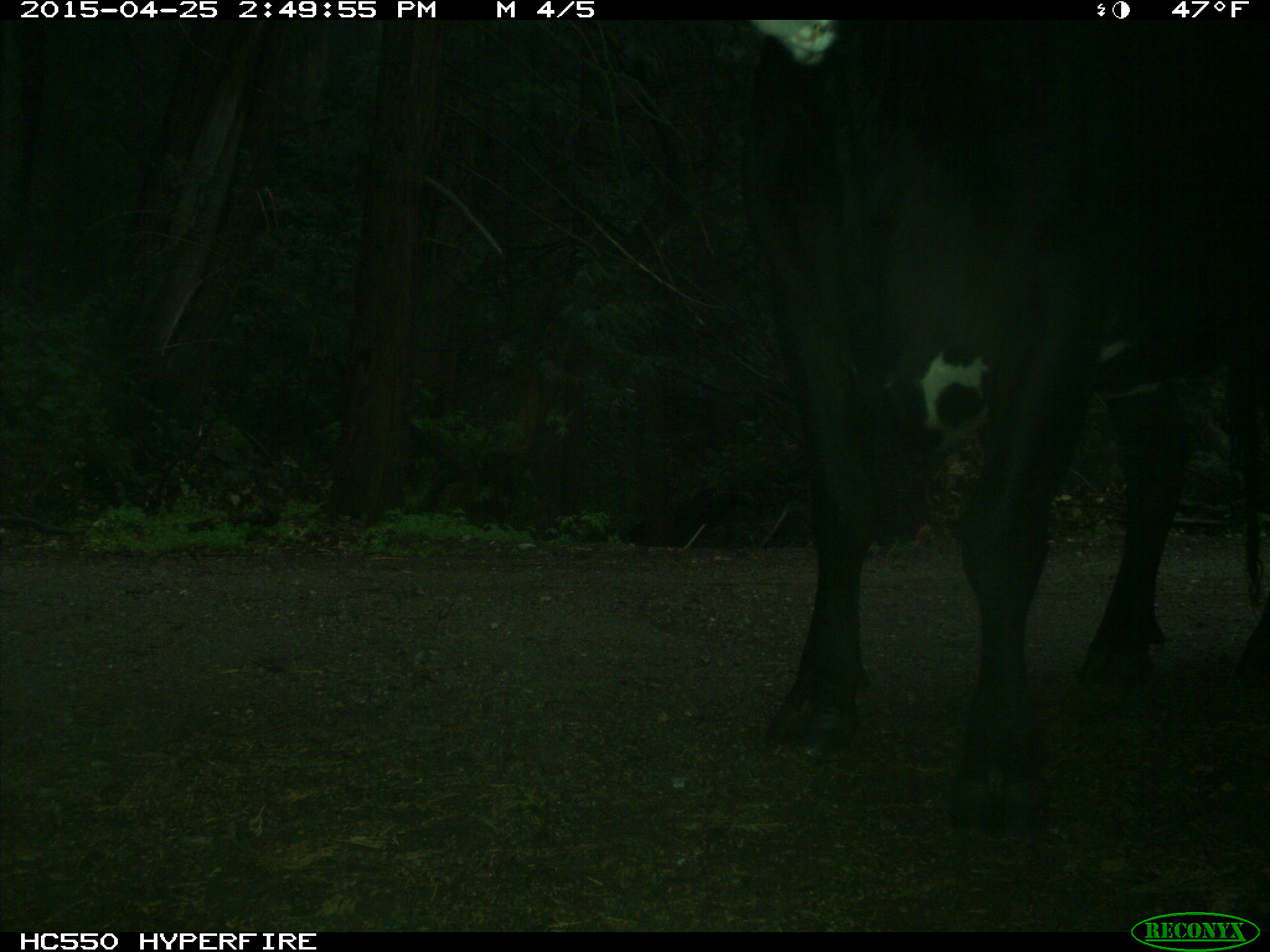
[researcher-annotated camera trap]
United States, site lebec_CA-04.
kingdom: Animalia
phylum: Chordata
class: Mammalia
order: Artiodactyla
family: Bovidae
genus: Bos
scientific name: Bos taurus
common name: domestic cow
Bos taurus (domestic cow).